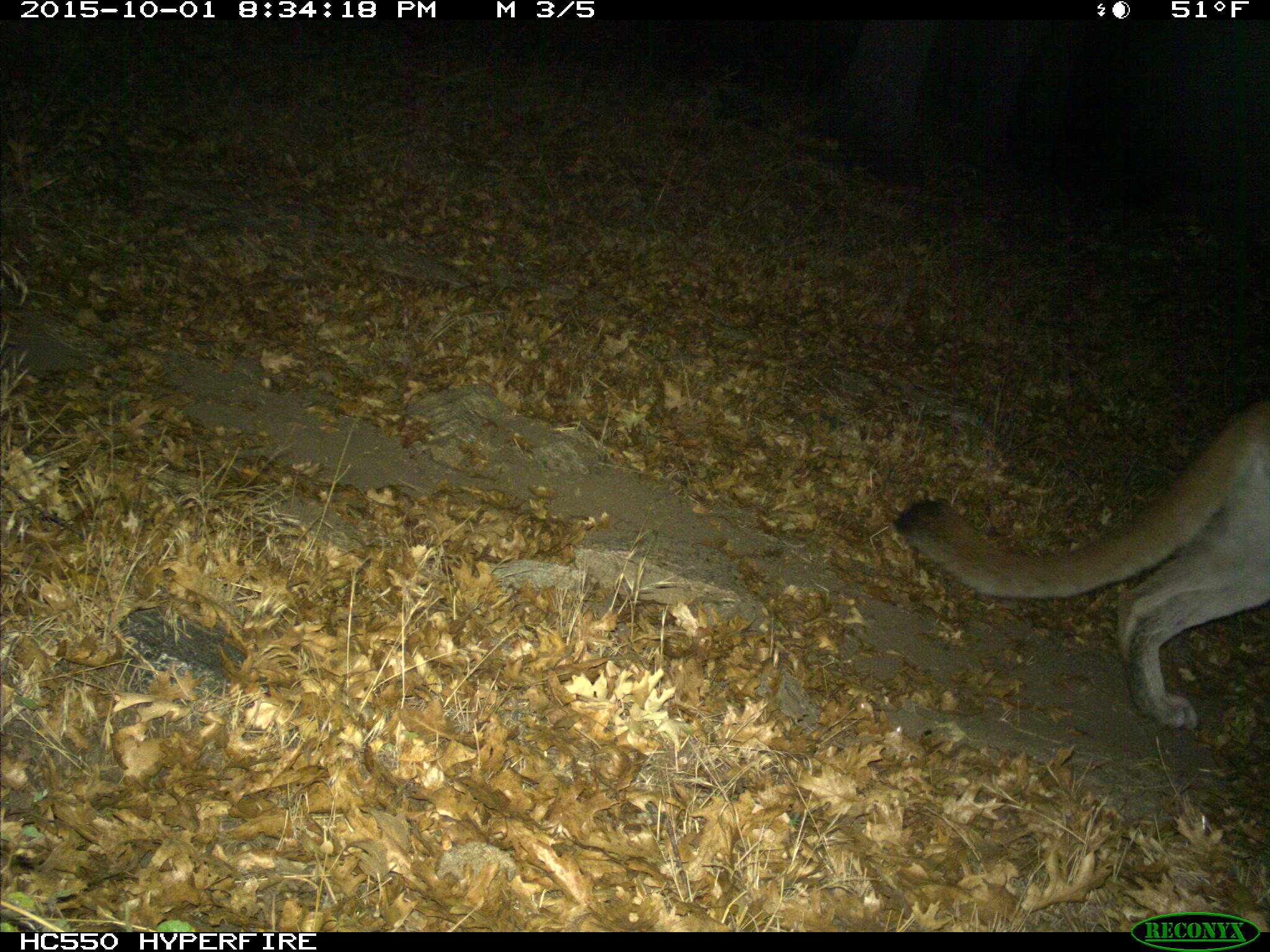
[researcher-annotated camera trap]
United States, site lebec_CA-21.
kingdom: Animalia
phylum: Chordata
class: Mammalia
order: Carnivora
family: Felidae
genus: Puma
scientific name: Puma concolor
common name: mountain lion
Puma concolor (mountain lion).